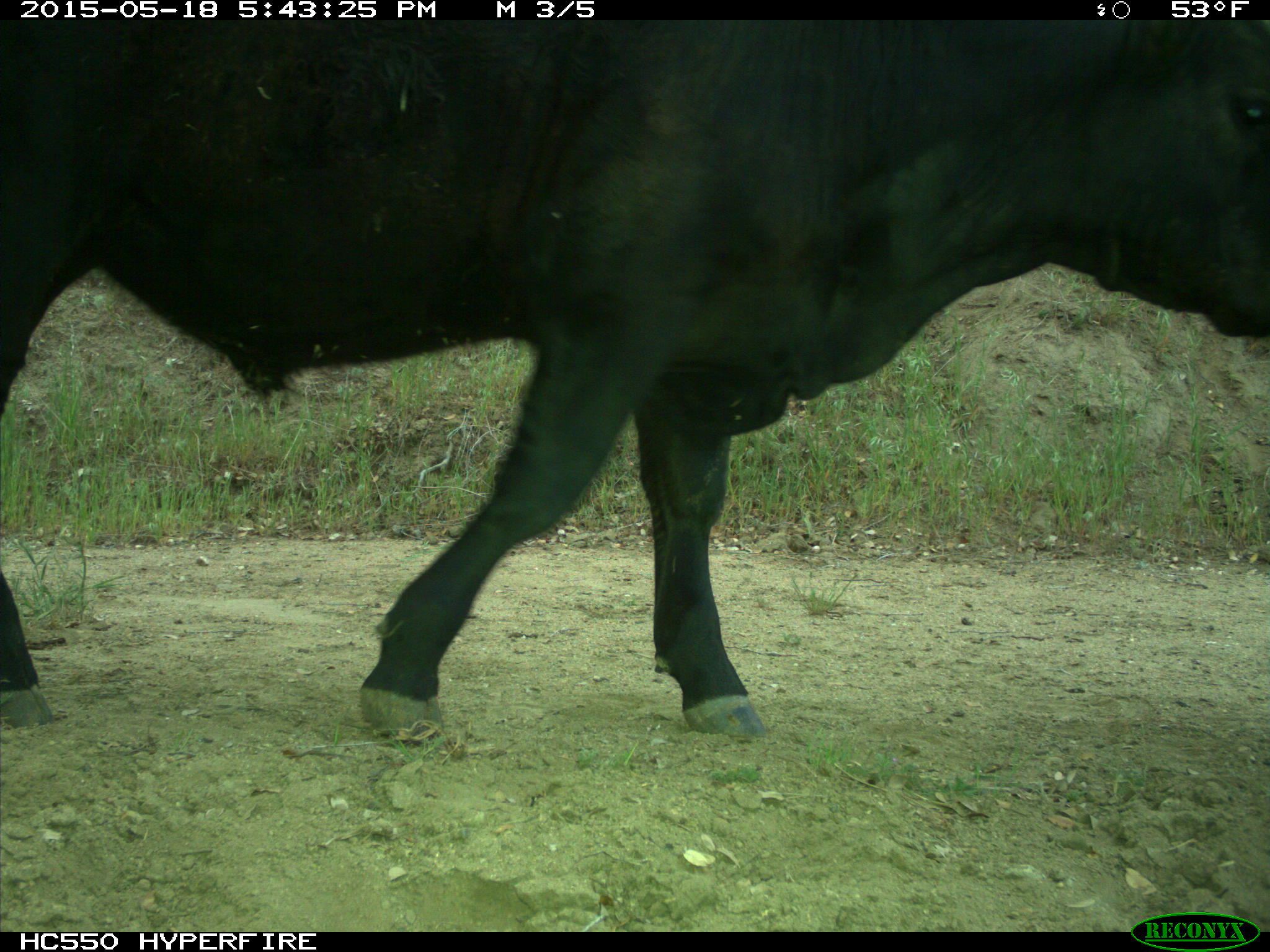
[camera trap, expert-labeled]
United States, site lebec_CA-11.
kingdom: Animalia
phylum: Chordata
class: Mammalia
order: Artiodactyla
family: Bovidae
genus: Bos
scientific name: Bos taurus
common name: domestic cow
Bos taurus (domestic cow).